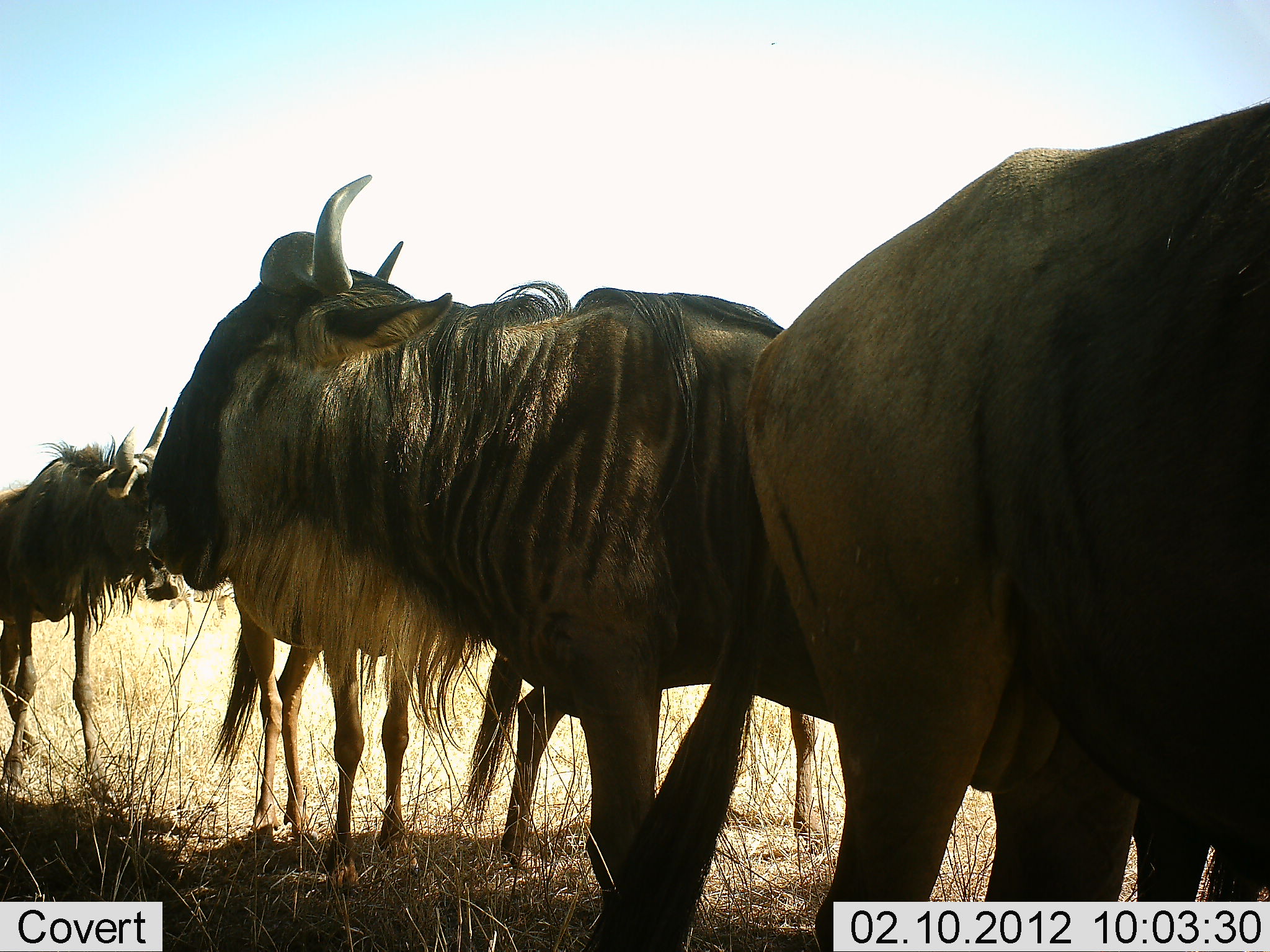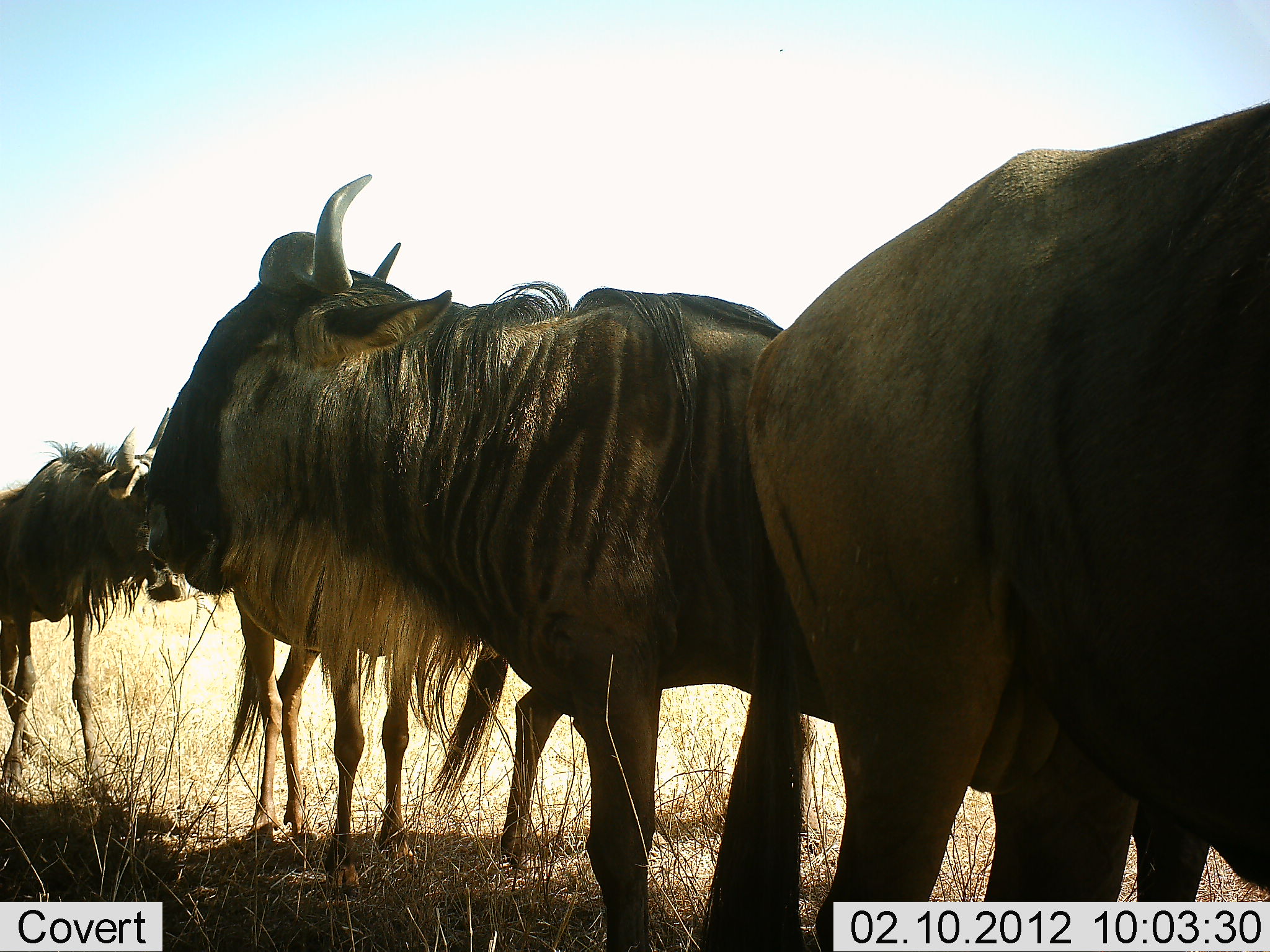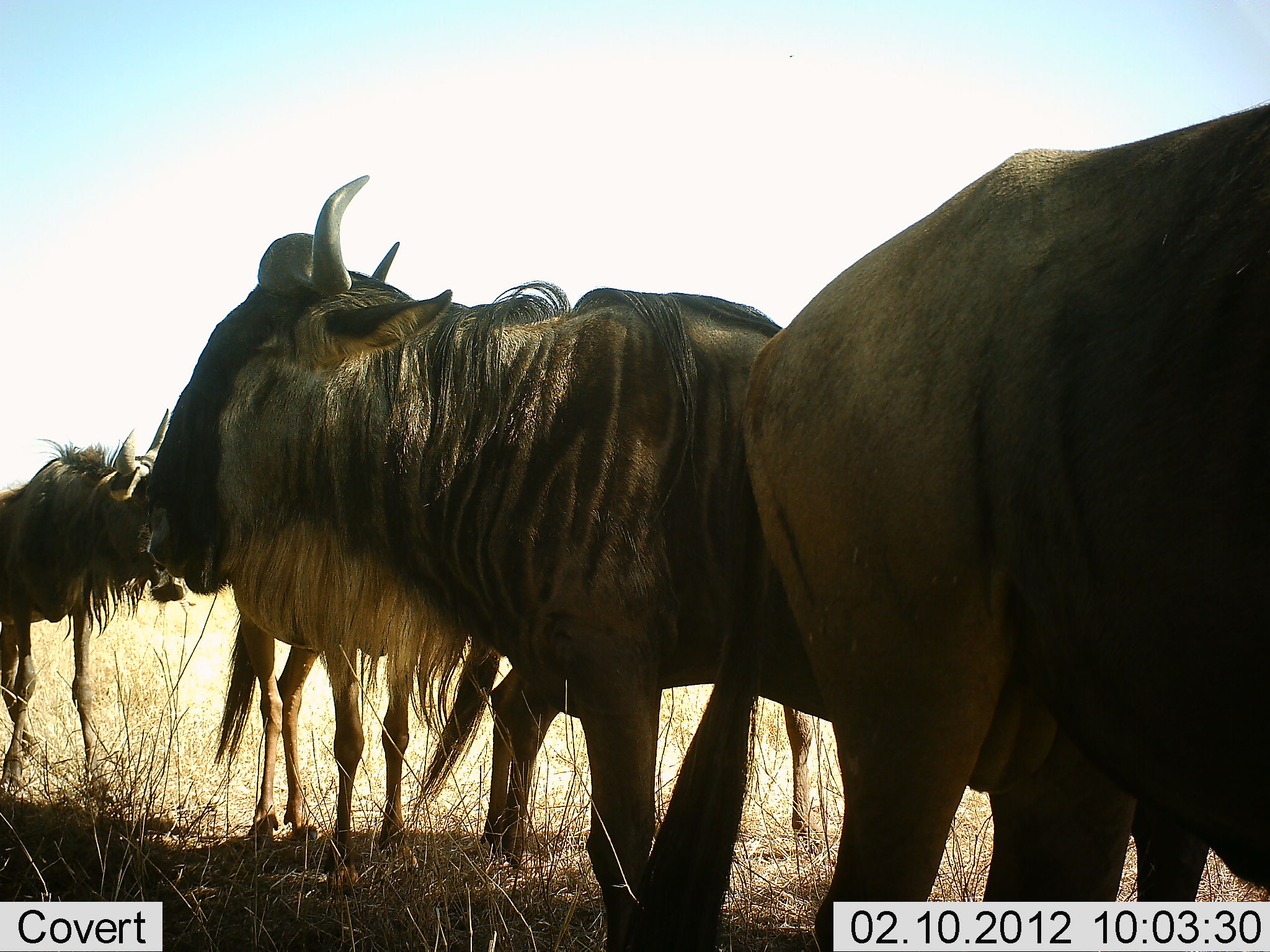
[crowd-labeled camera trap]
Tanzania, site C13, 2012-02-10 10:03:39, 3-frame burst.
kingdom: Animalia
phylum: Chordata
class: Mammalia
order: Artiodactyla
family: Bovidae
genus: Connochaetes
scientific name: Connochaetes taurinus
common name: blue wildebeest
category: wildebeest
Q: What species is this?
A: Wildebeest (blue wildebeest) (Connochaetes taurinus).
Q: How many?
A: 5.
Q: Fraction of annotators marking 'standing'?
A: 96%.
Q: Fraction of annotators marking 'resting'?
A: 12%.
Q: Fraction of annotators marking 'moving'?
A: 0%.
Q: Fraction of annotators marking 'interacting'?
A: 0%.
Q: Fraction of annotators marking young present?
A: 21%.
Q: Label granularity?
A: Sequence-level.